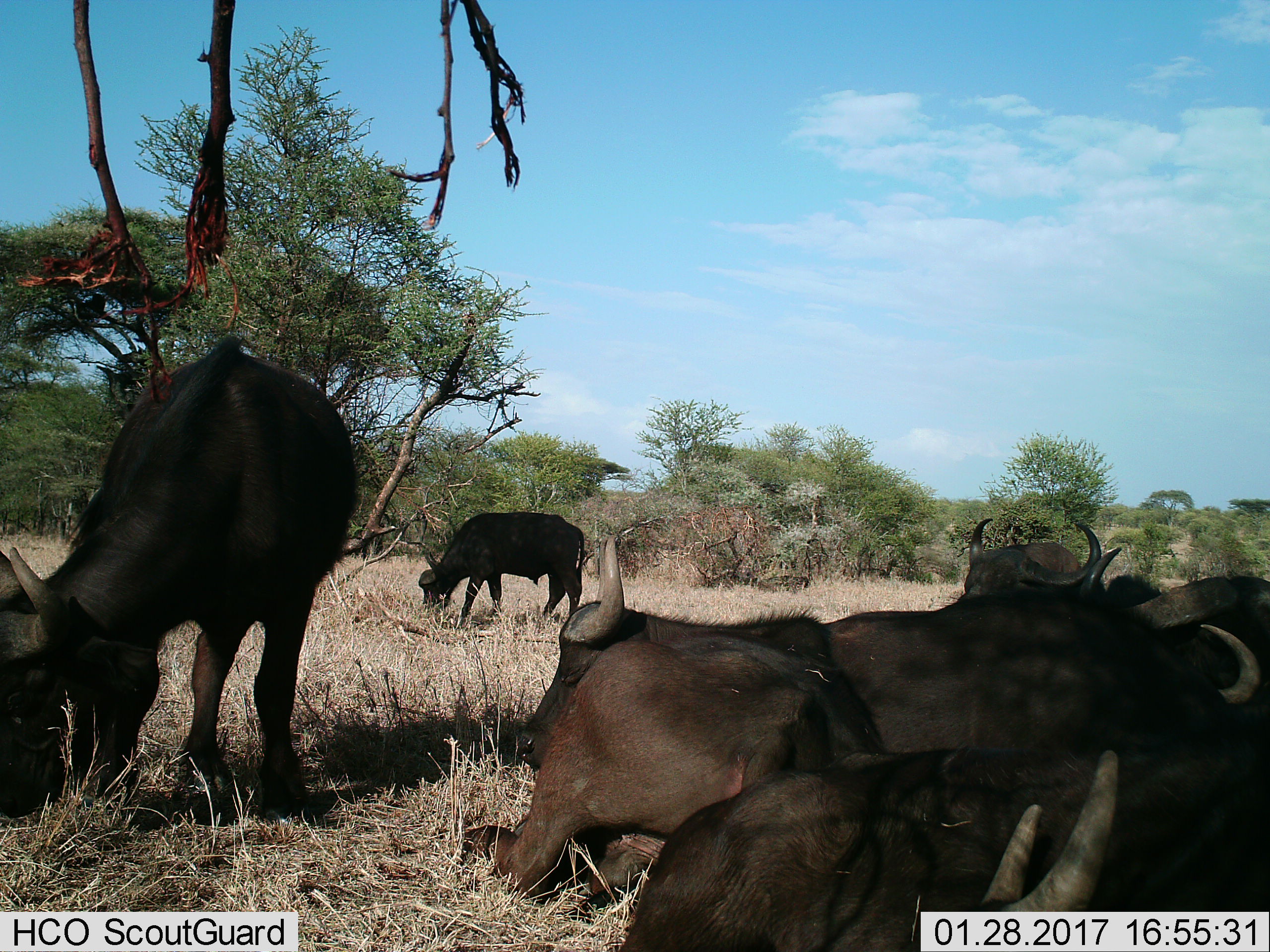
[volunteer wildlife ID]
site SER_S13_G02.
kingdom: Animalia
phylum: Chordata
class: Mammalia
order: Artiodactyla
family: Bovidae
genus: Syncerus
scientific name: Syncerus caffer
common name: african buffalo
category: buffalo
Buffalo (african buffalo) (Syncerus caffer), count 7. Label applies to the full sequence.